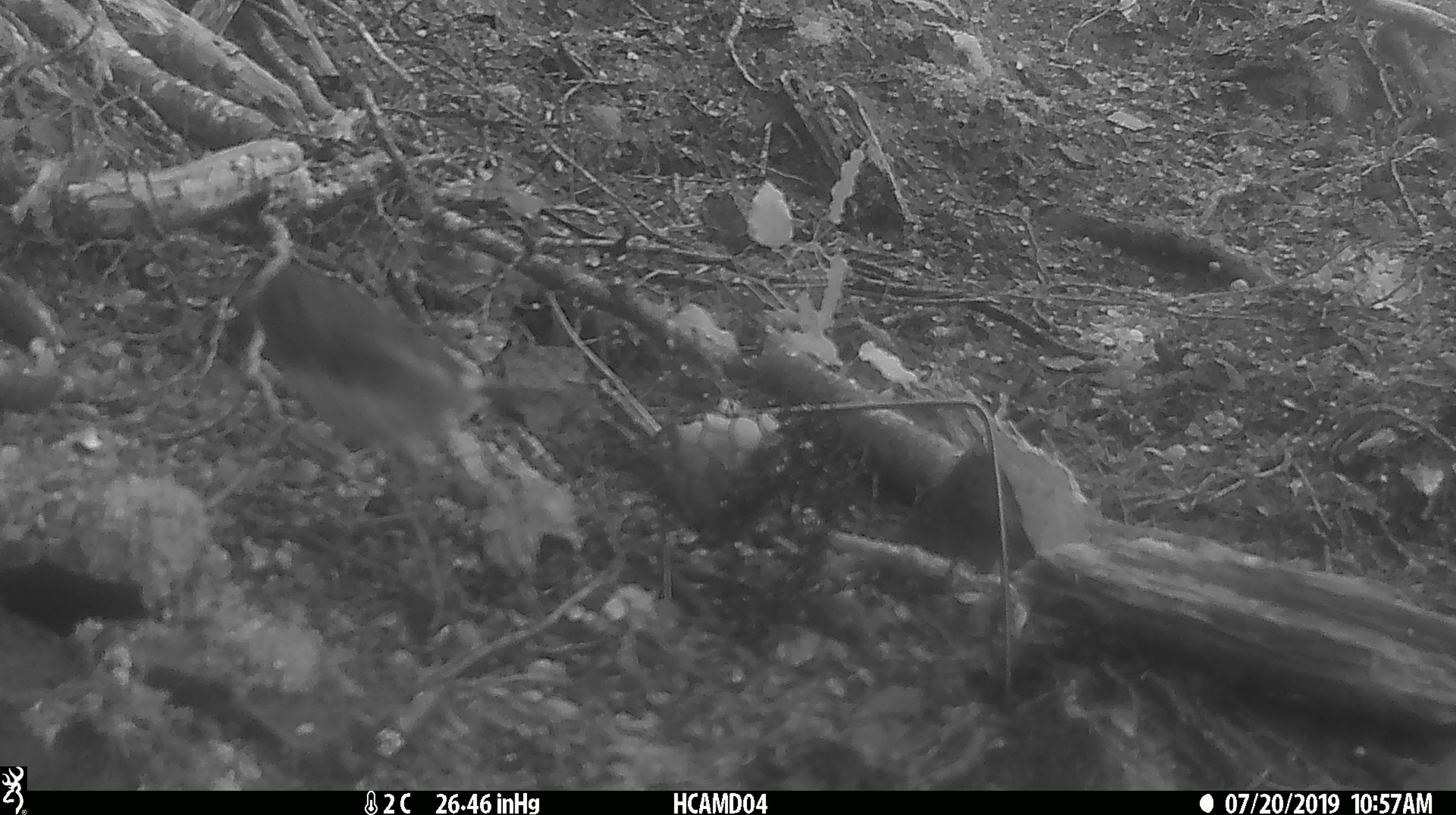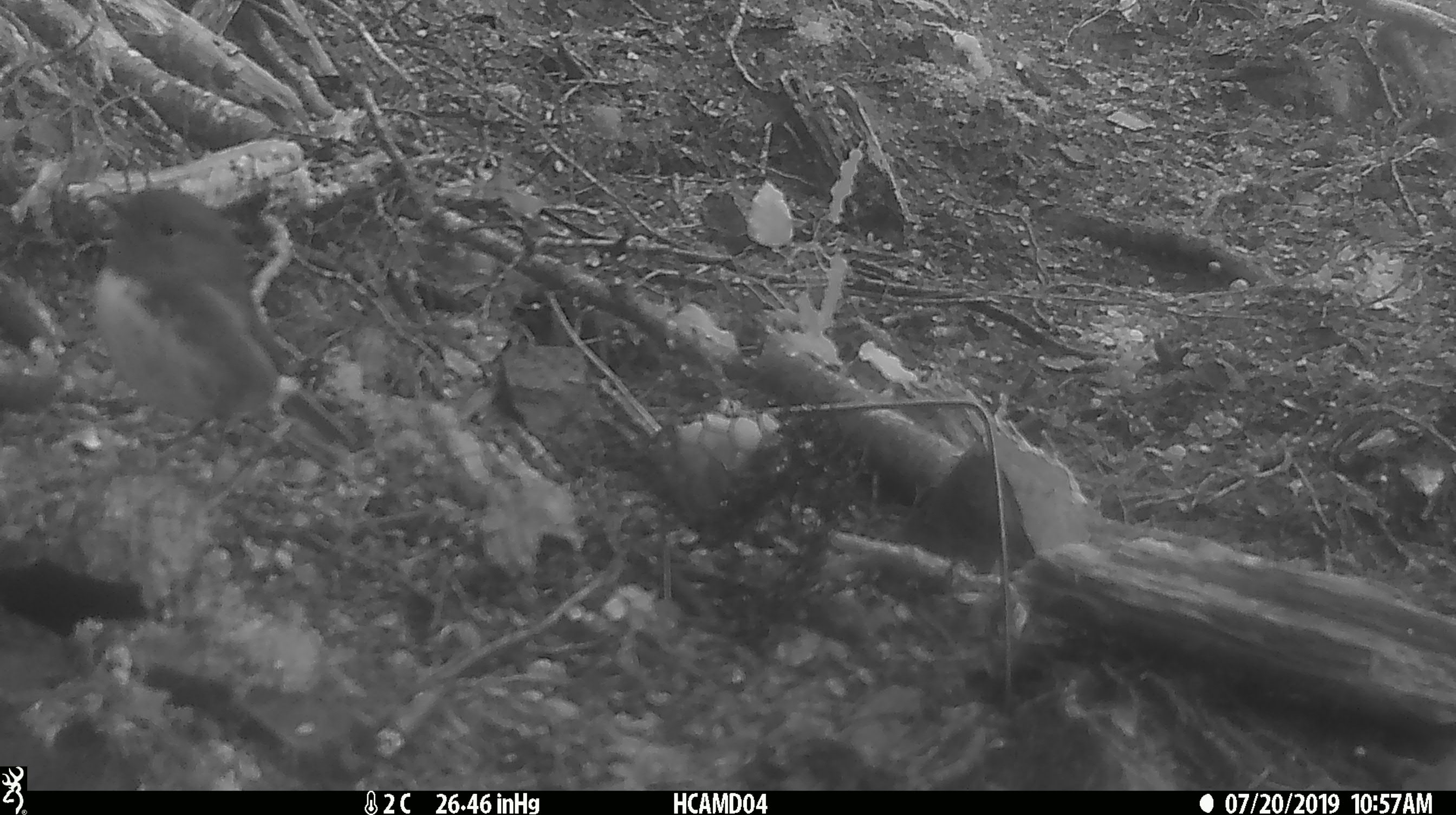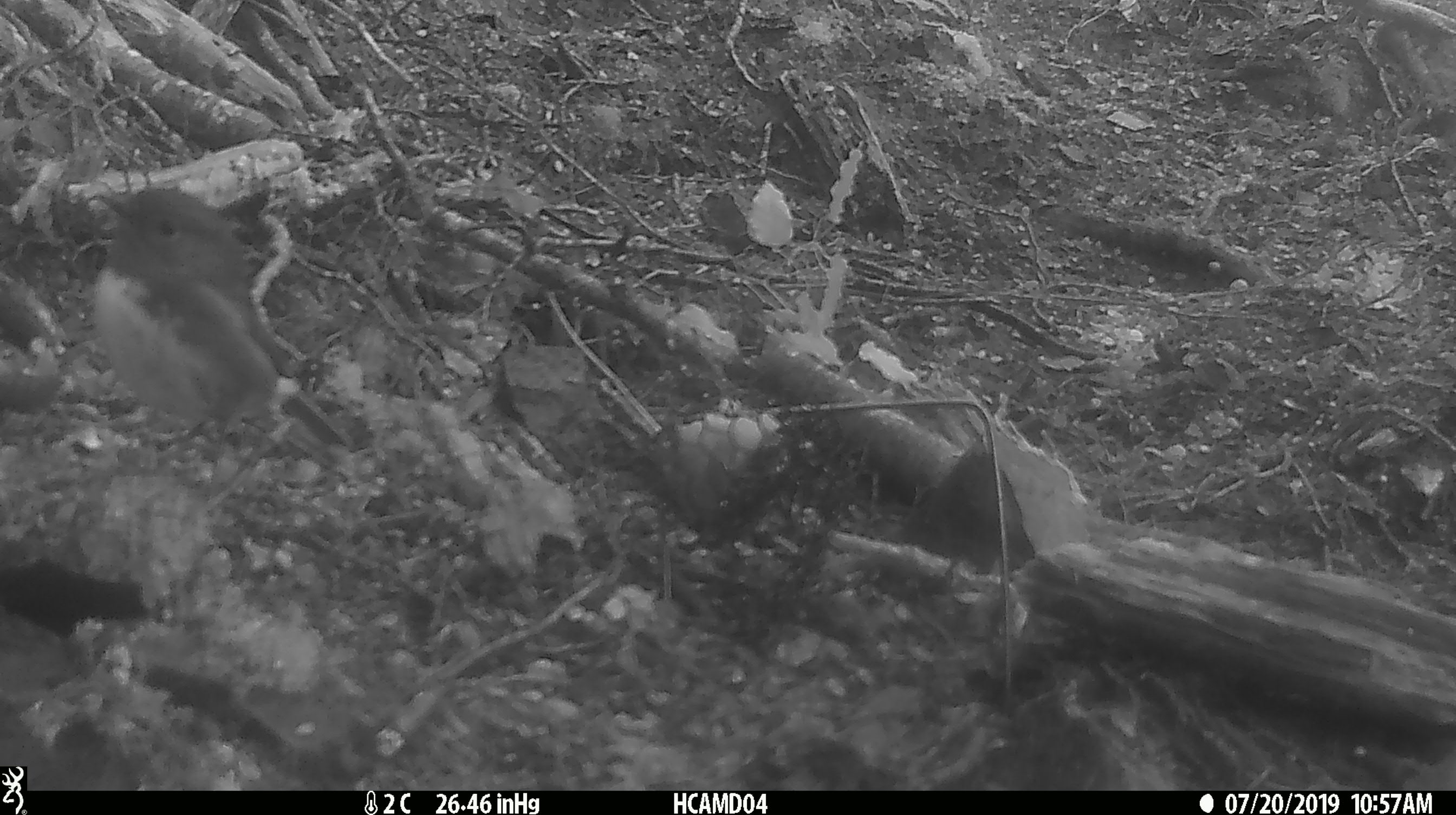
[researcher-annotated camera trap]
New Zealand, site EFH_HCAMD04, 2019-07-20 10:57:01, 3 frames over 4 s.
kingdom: Animalia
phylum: Chordata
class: Aves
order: Passeriformes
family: Petroicidae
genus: Petroica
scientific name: Petroica australis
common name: new zealand robin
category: robin